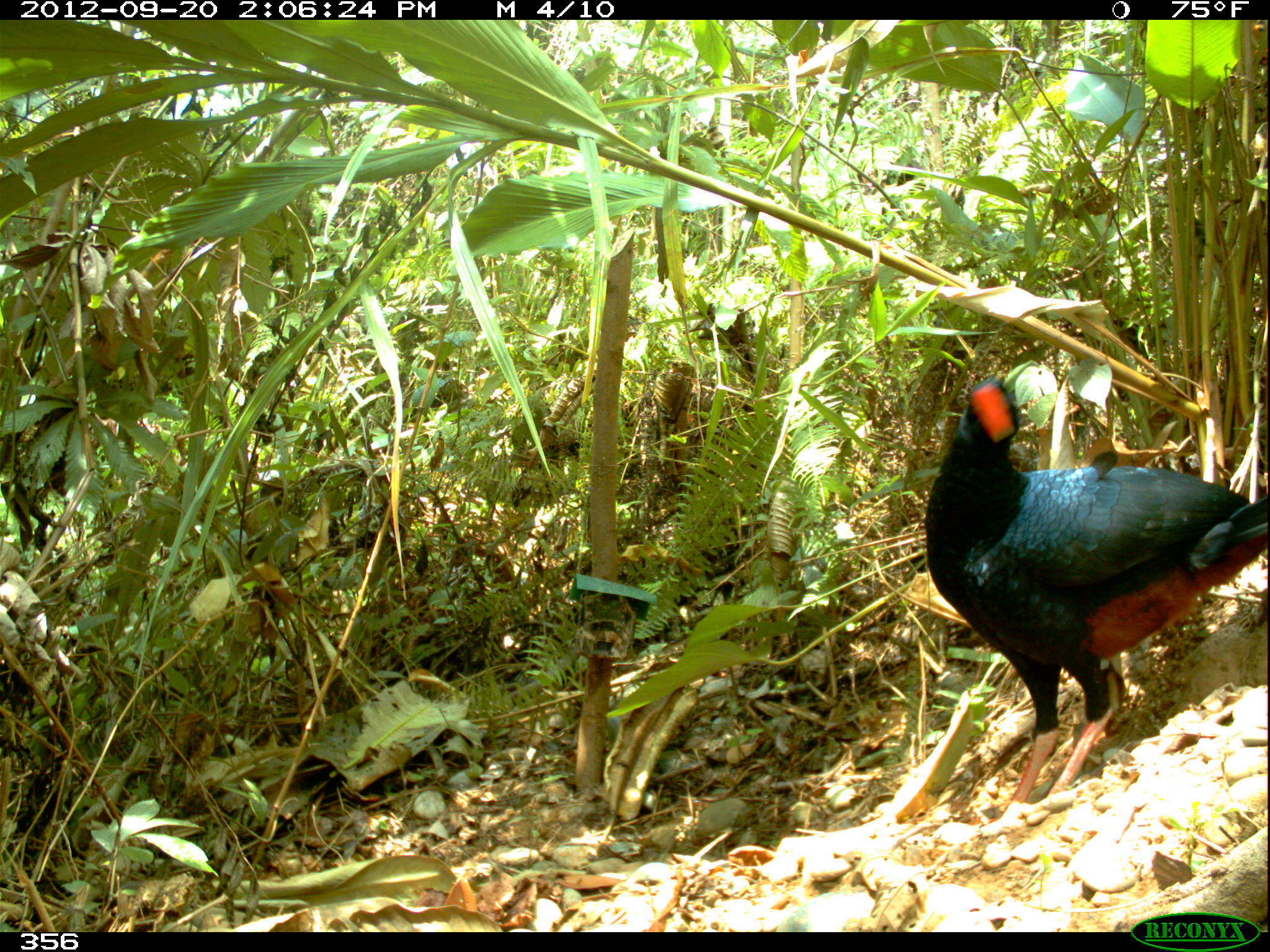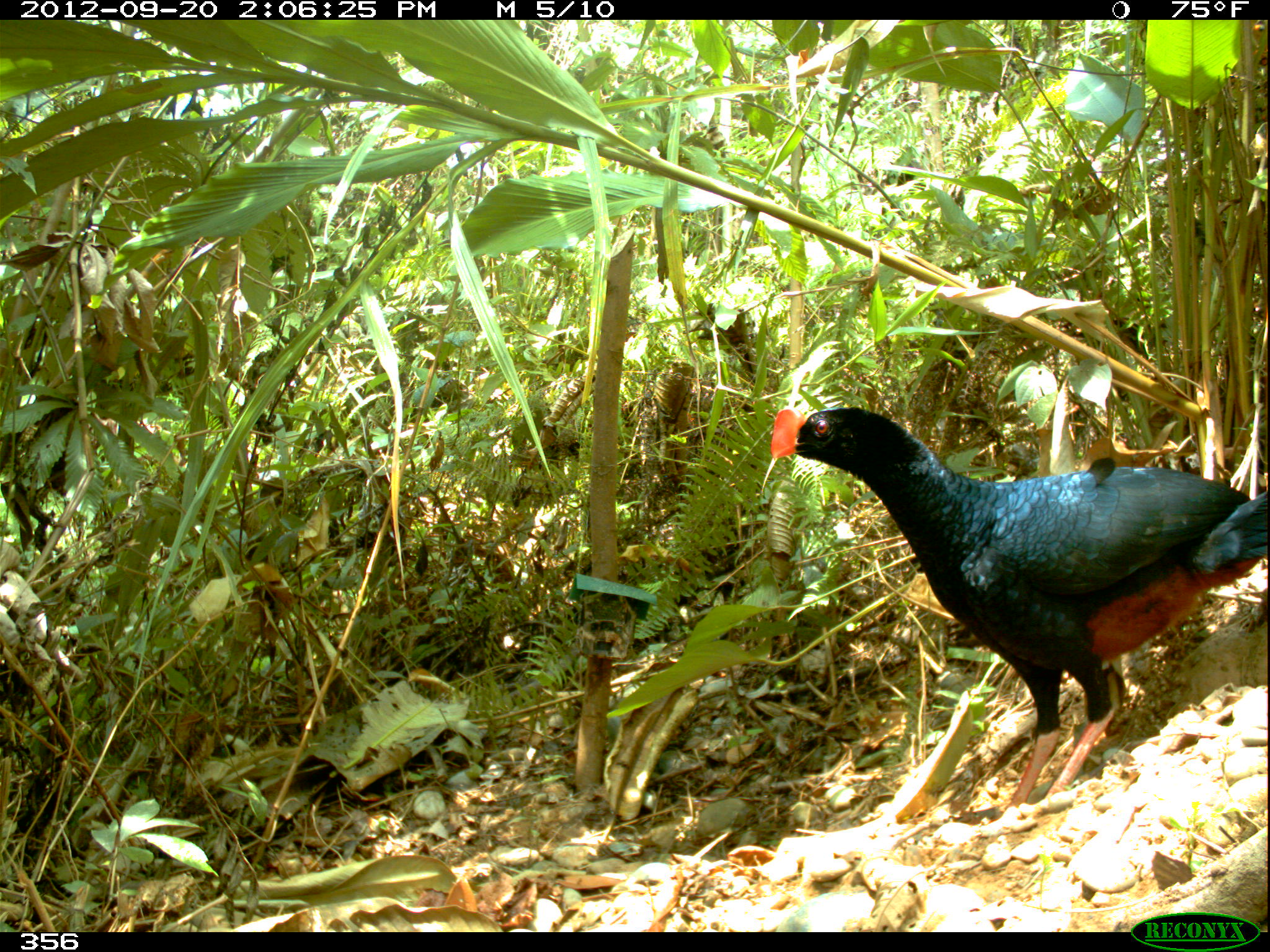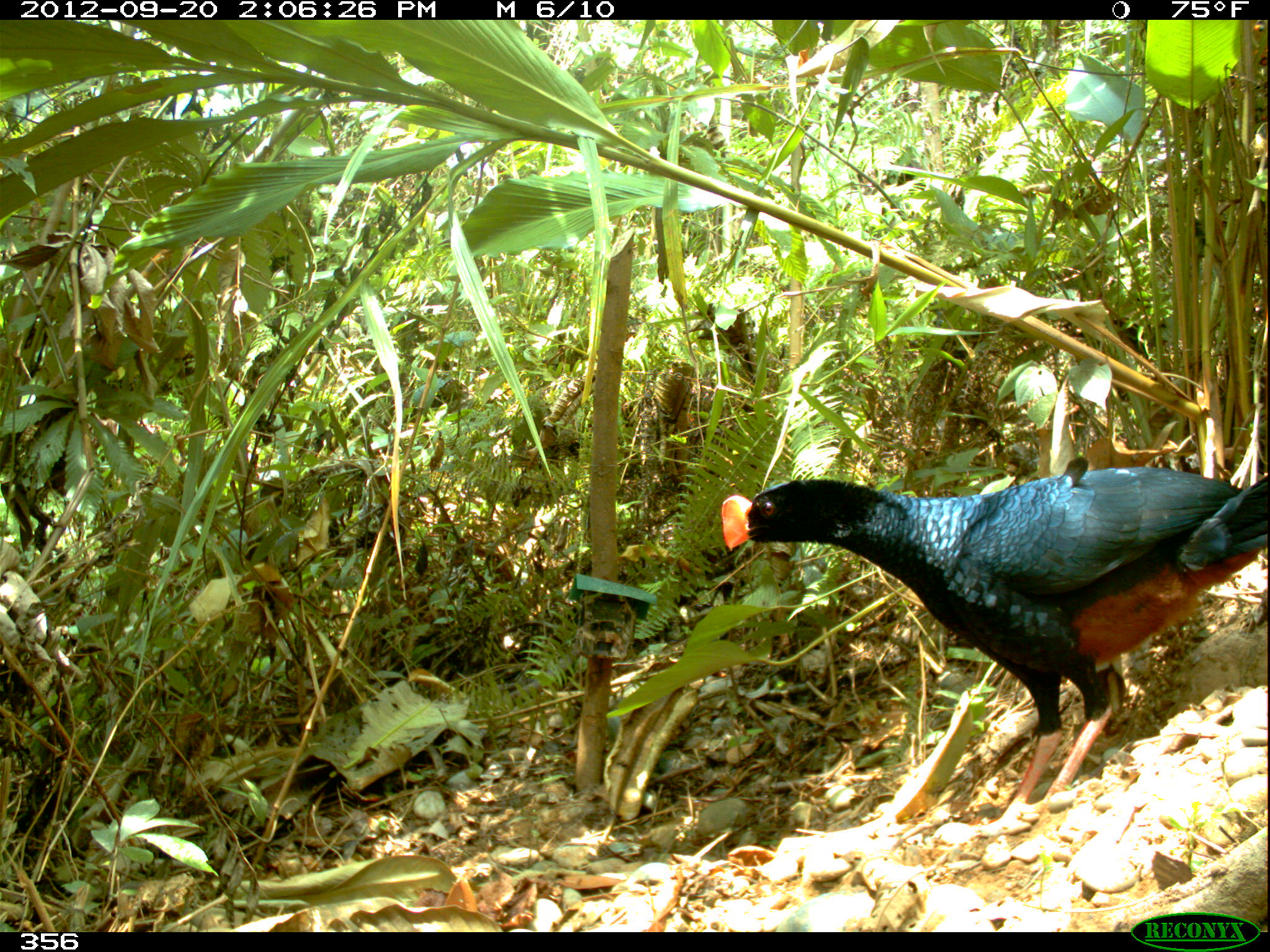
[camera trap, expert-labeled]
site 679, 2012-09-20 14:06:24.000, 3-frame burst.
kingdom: Animalia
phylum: Chordata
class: Aves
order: Galliformes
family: Cracidae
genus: Mitu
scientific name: Mitu tuberosum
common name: razor-billed curassow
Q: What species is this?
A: Mitu tuberosum (razor-billed curassow).